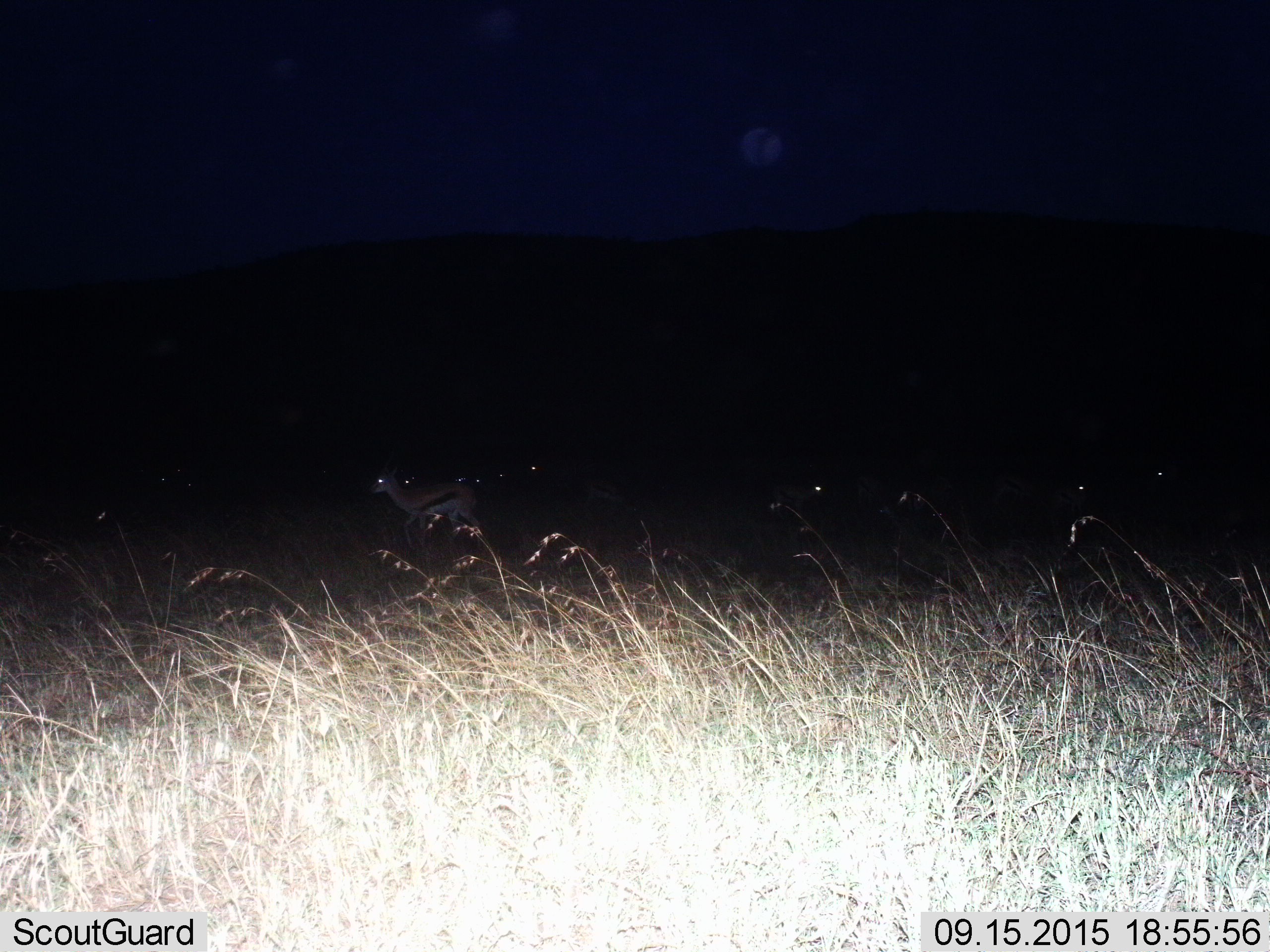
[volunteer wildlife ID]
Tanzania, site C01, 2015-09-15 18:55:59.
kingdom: Animalia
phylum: Chordata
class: Mammalia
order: Artiodactyla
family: Bovidae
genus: Eudorcas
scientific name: Eudorcas thomsonii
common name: thomson's gazelle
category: gazellethomsons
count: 1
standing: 31%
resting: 0%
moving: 85%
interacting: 0%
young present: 0%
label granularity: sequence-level